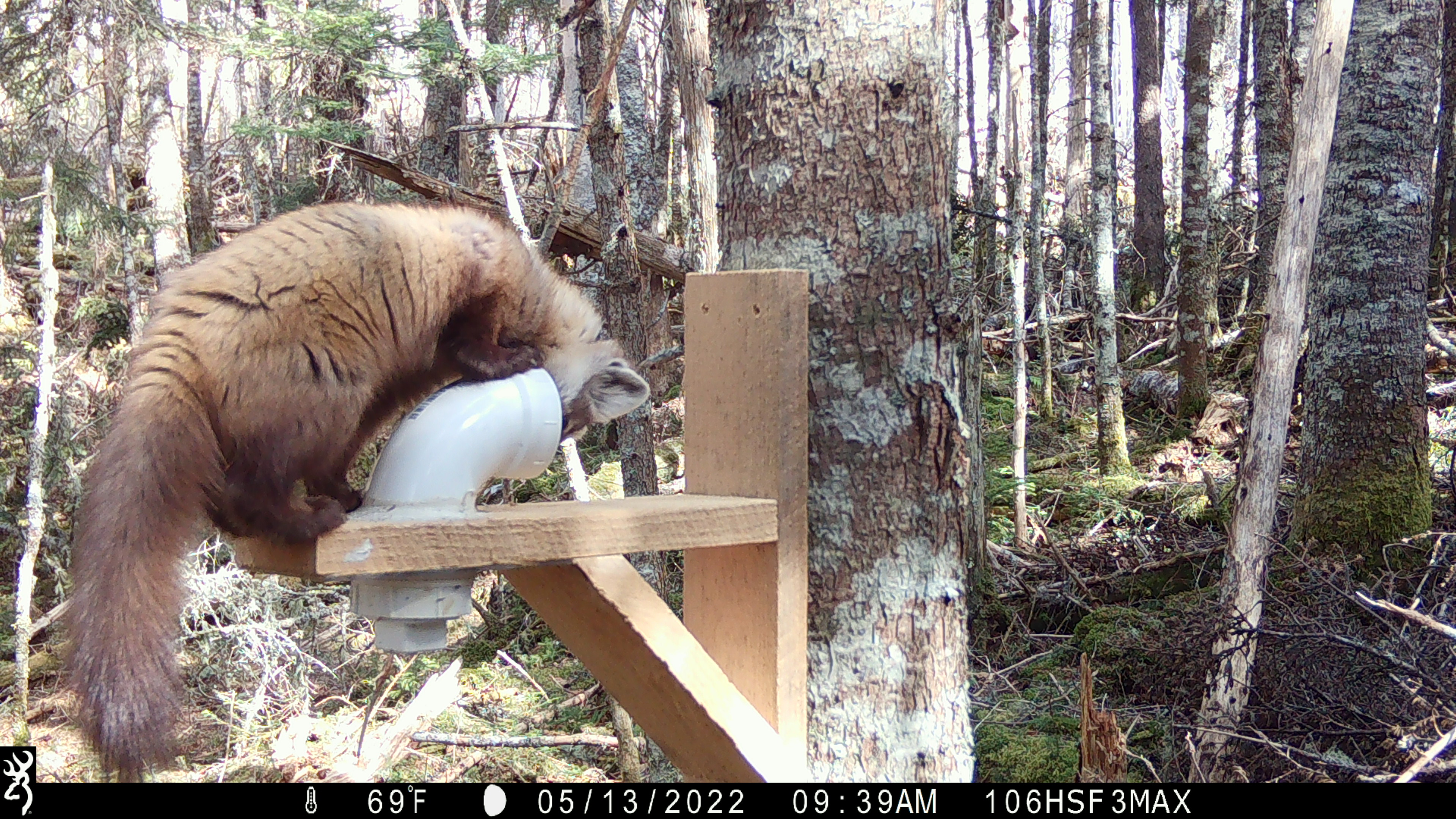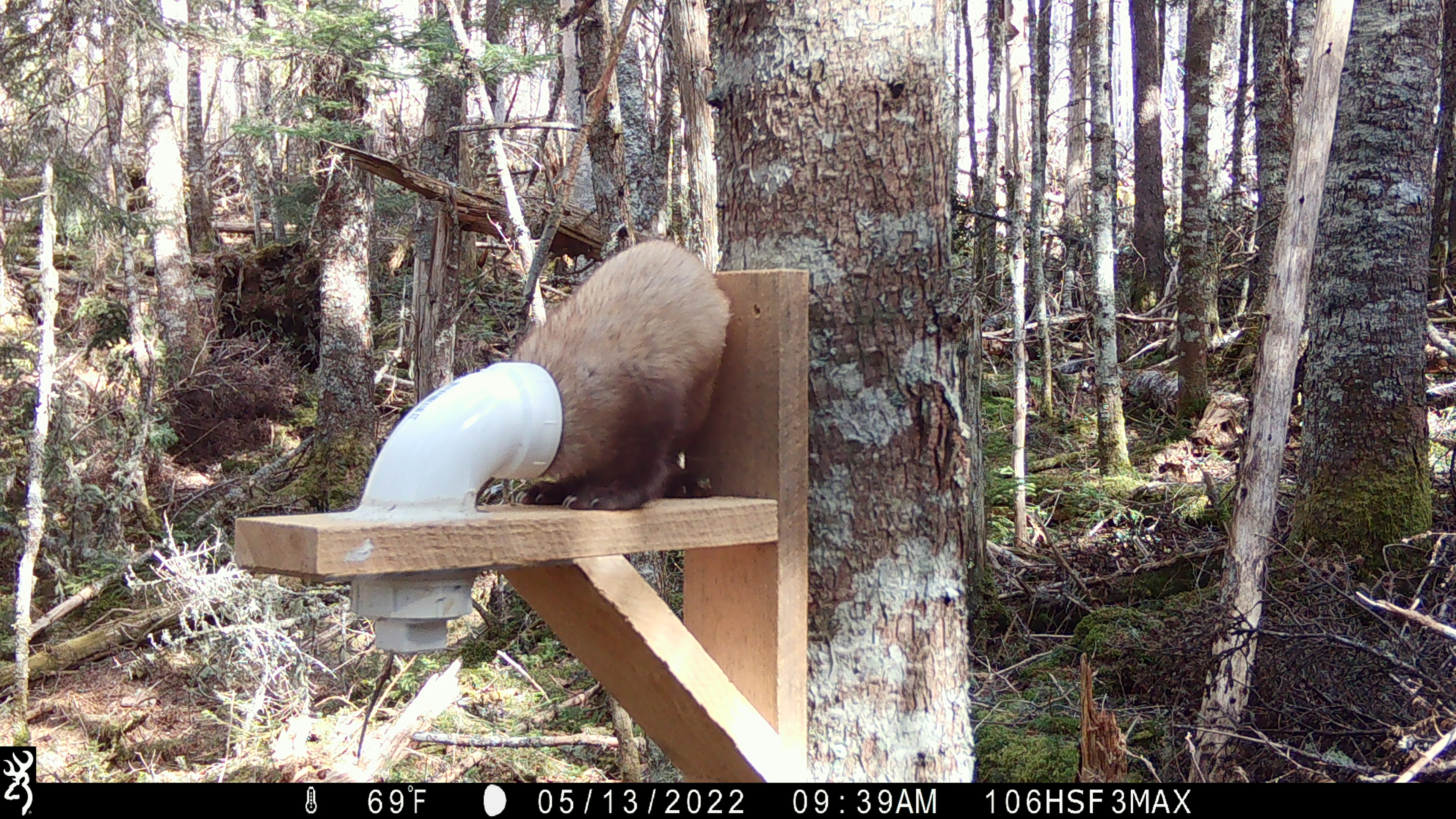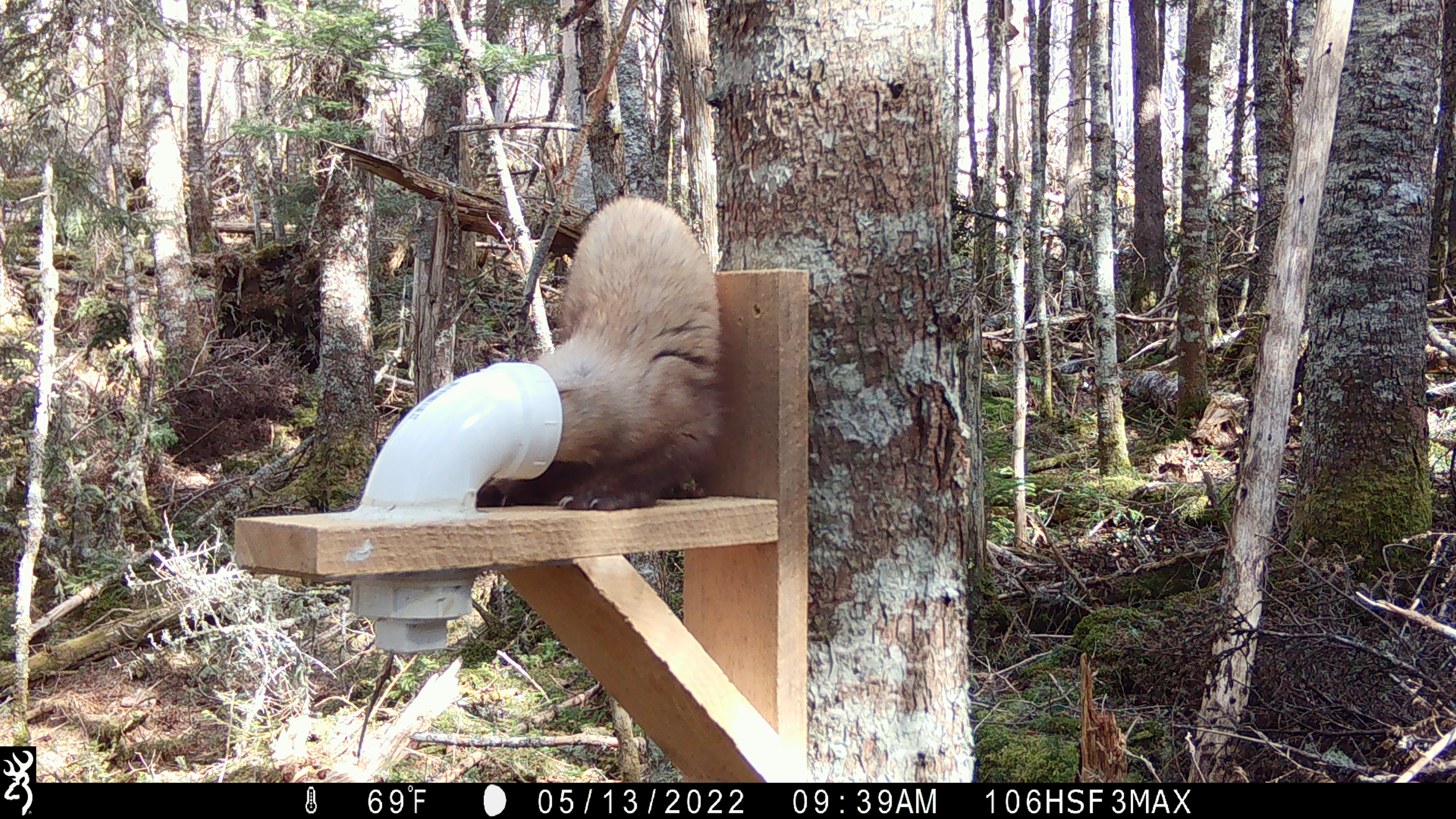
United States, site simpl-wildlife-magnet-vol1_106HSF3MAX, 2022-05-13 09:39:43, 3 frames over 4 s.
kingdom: Animalia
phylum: Chordata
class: Mammalia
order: Carnivora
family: Mustelidae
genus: Martes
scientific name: Martes americana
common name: american marten